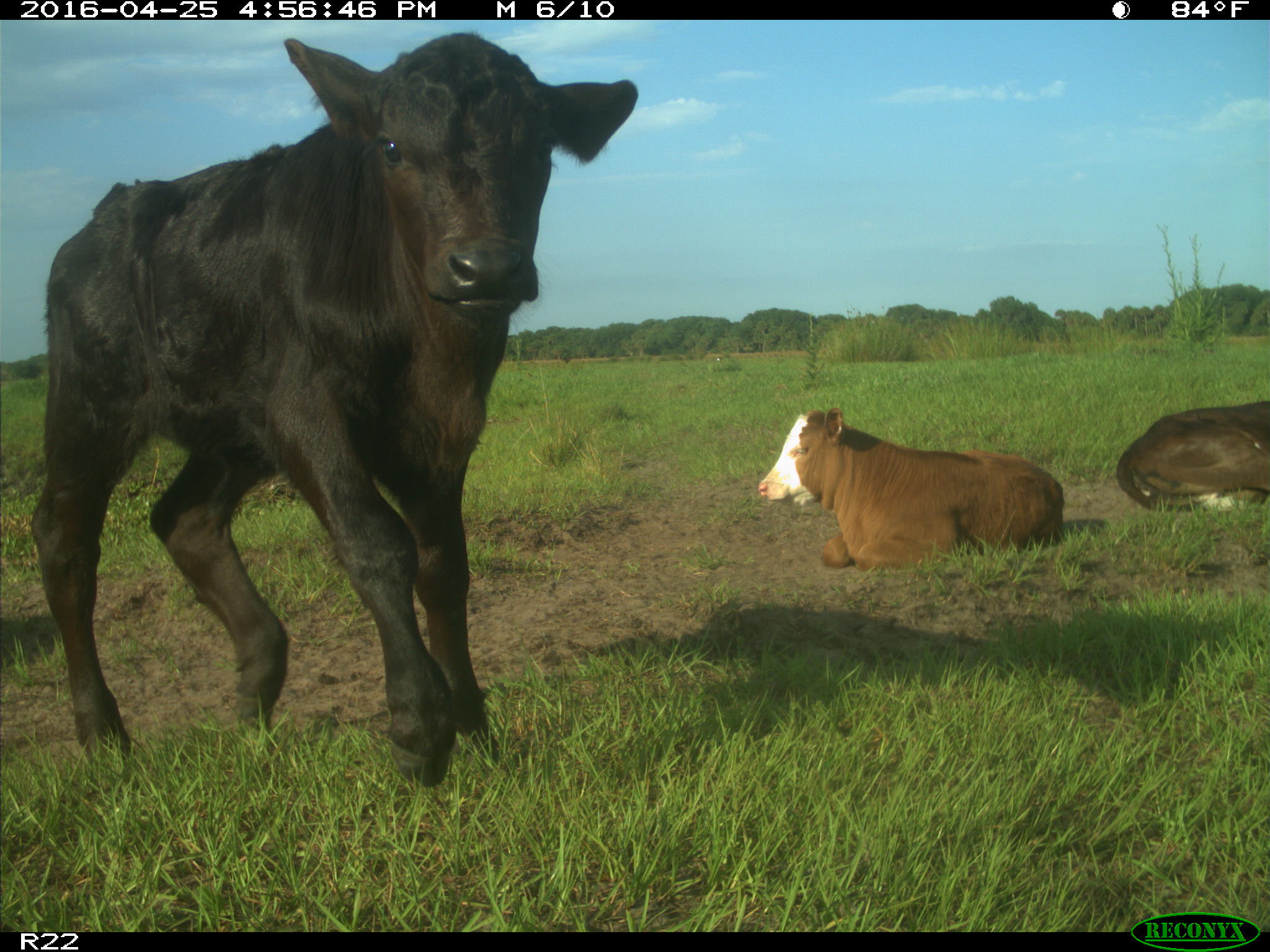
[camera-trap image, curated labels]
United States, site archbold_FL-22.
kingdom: Animalia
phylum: Chordata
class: Mammalia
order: Artiodactyla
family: Bovidae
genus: Bos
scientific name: Bos taurus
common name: domestic cow